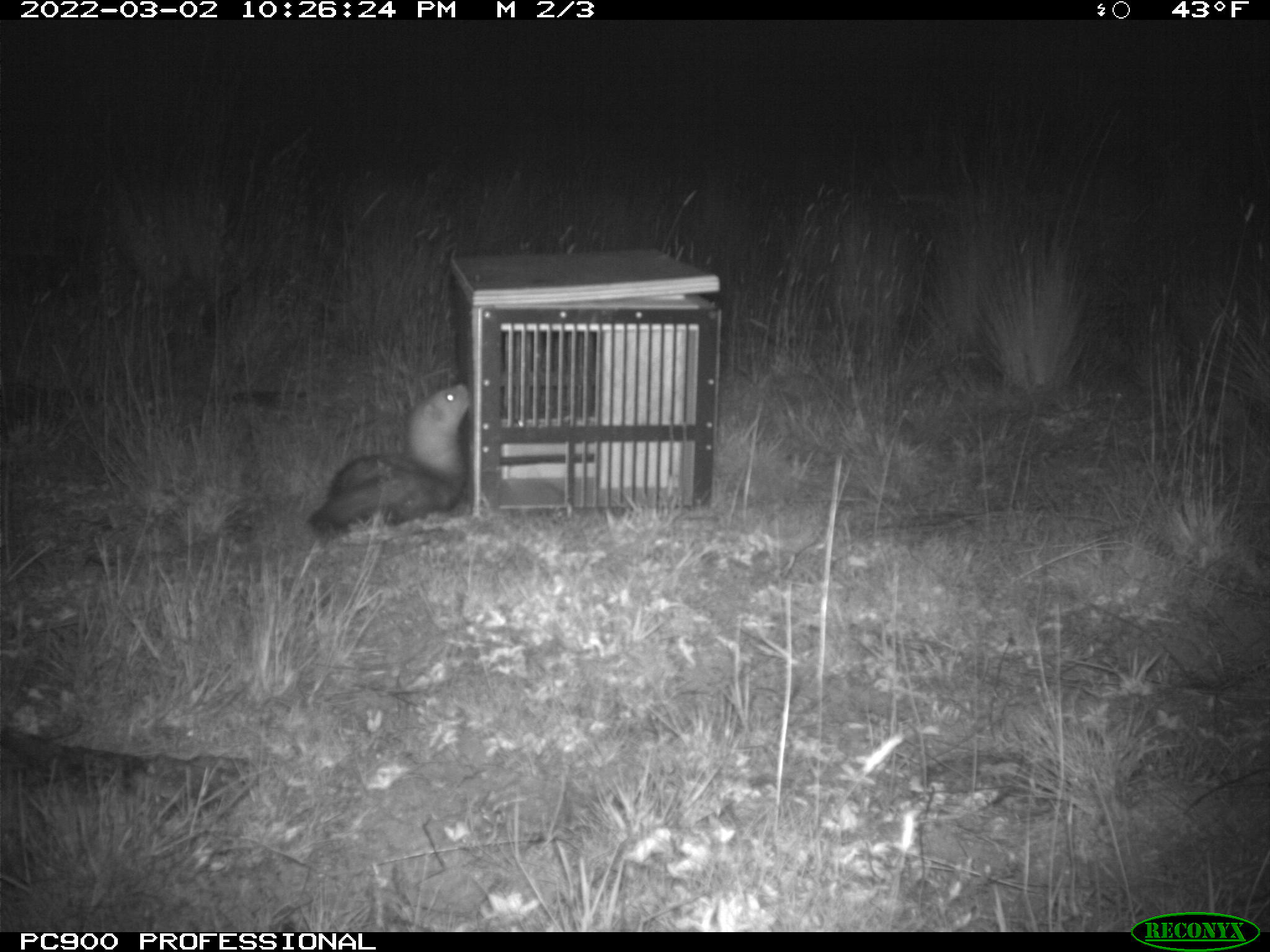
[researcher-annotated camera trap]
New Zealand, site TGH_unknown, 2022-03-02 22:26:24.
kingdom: Animalia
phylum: Chordata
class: Mammalia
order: Carnivora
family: Mustelidae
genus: Mustela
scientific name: Mustela furo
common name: ferret